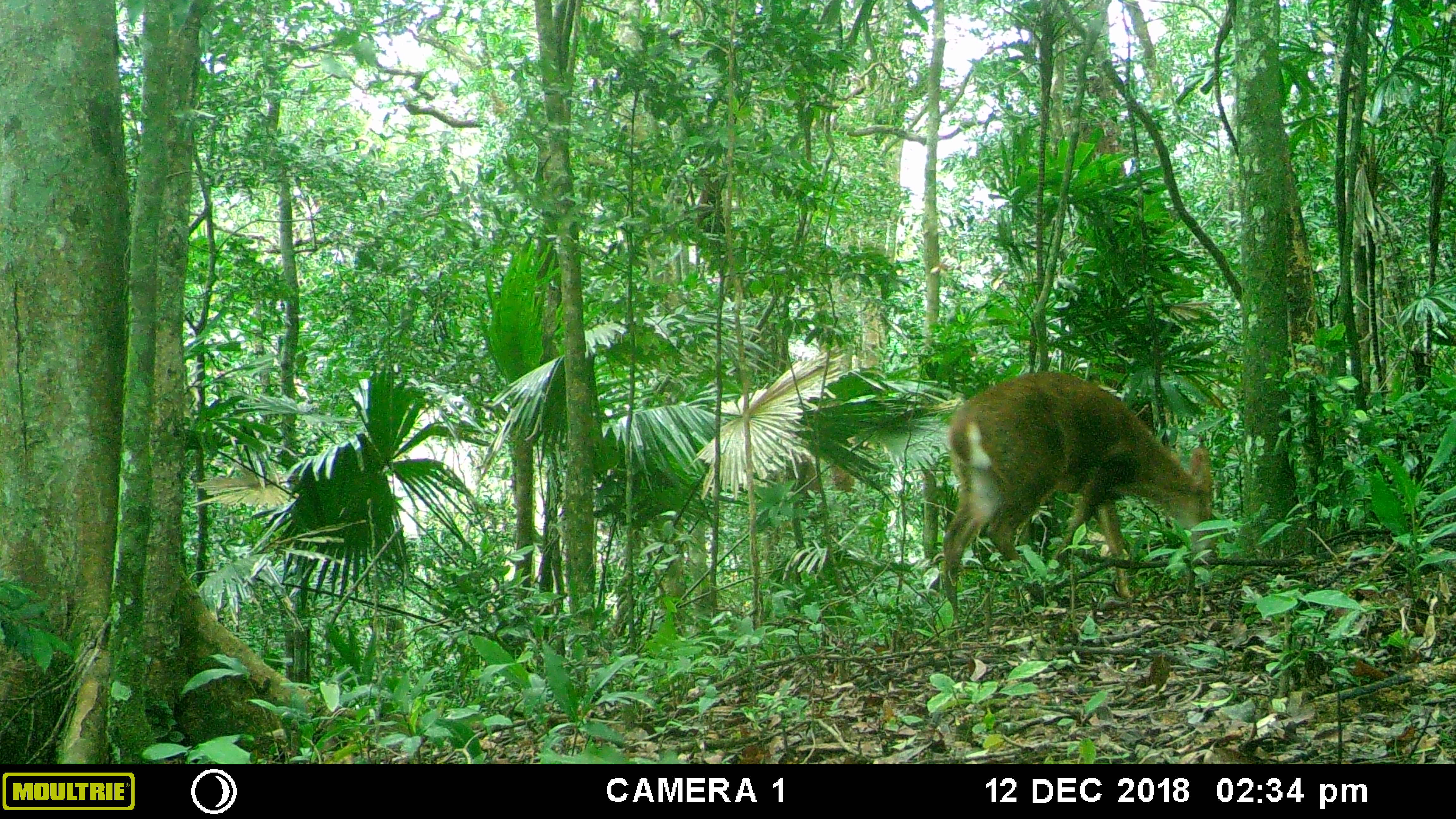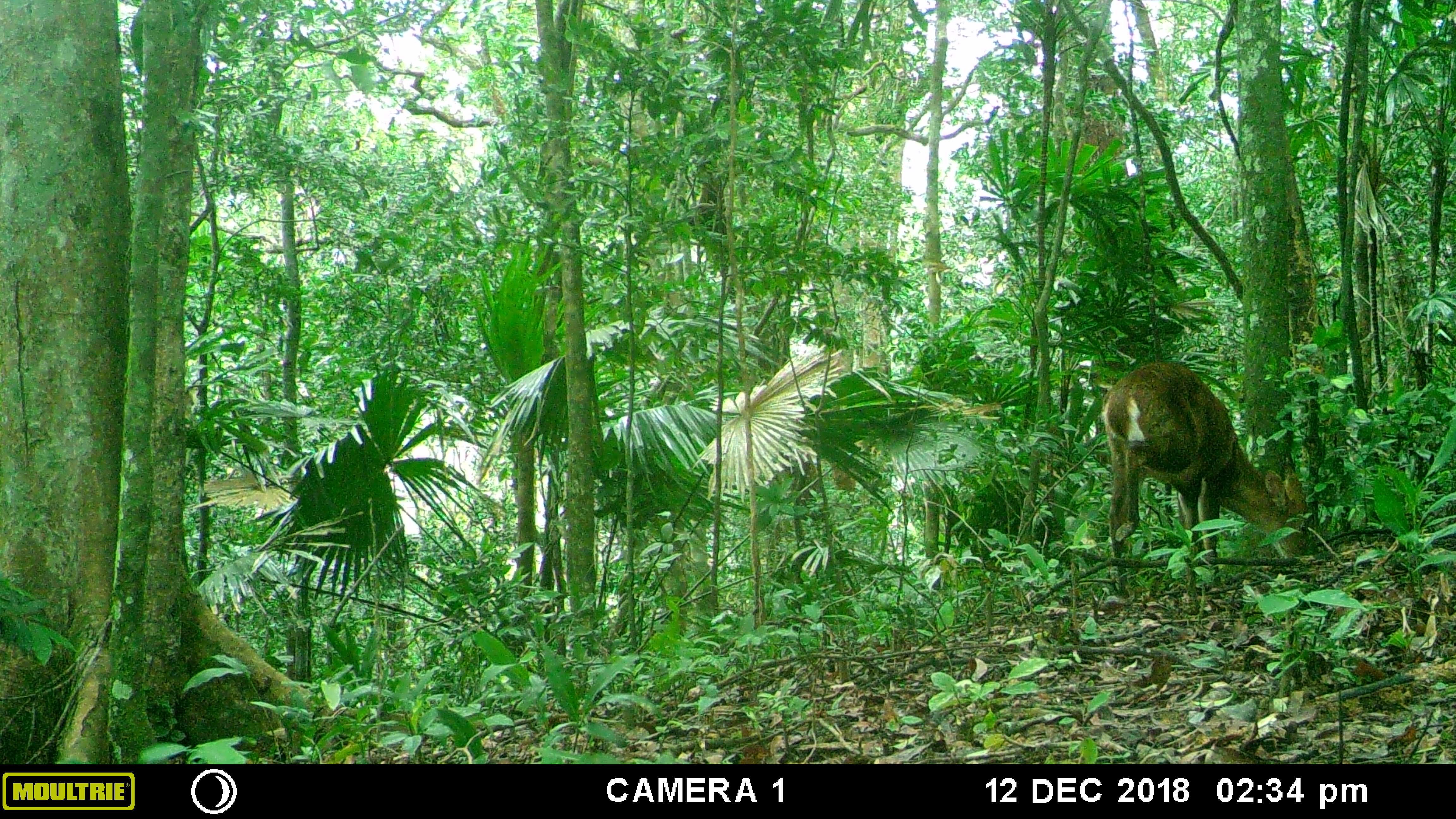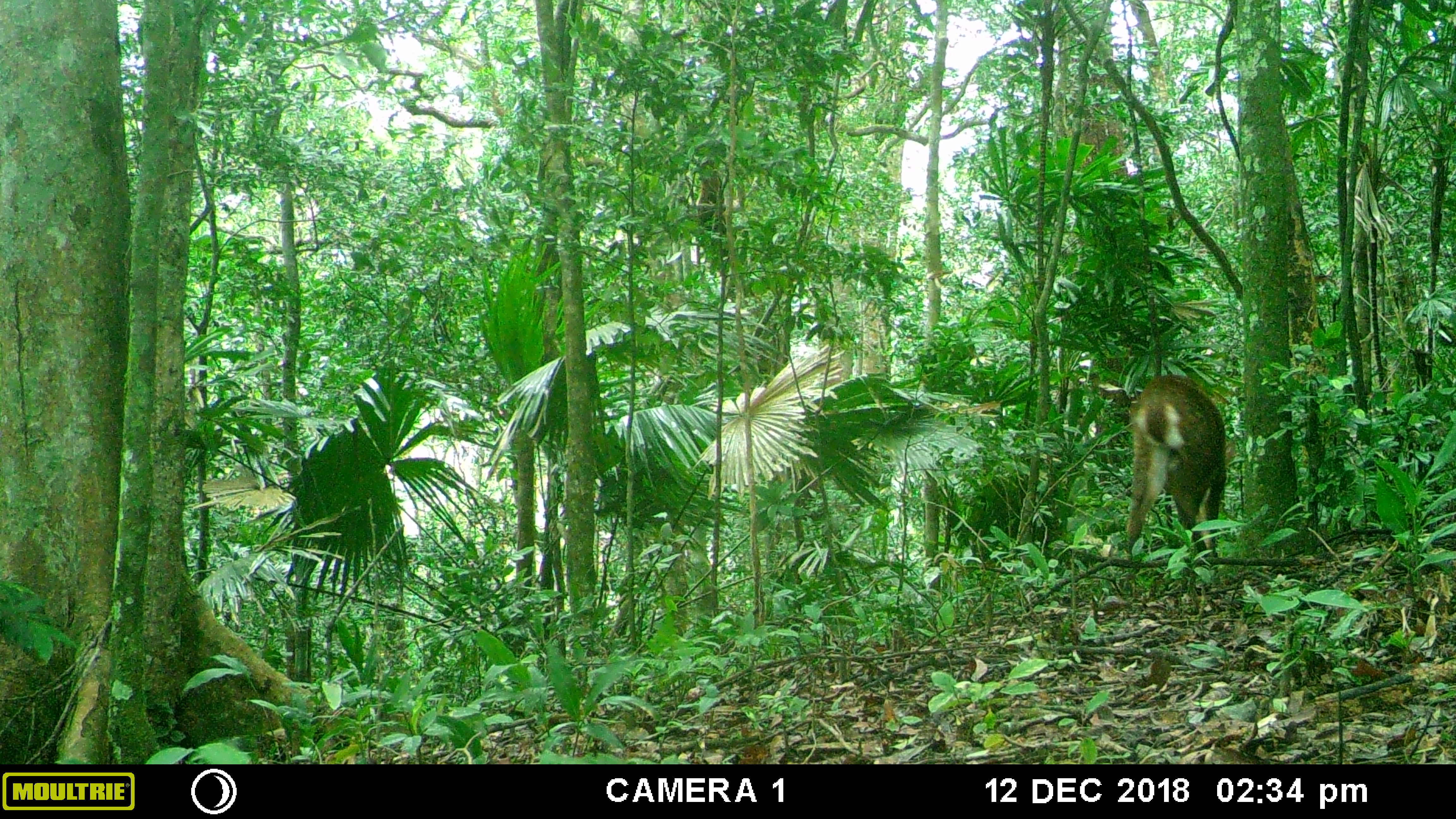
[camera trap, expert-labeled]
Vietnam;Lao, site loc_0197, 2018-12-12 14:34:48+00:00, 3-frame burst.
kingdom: Animalia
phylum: Chordata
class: Mammalia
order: Artiodactyla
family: Cervidae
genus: Muntiacus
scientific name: Muntiacus vuquangensis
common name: large-antlered muntjac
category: large antlered muntjac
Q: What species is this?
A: Large antlered muntjac (large-antlered muntjac) (Muntiacus vuquangensis).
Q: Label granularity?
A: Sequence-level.